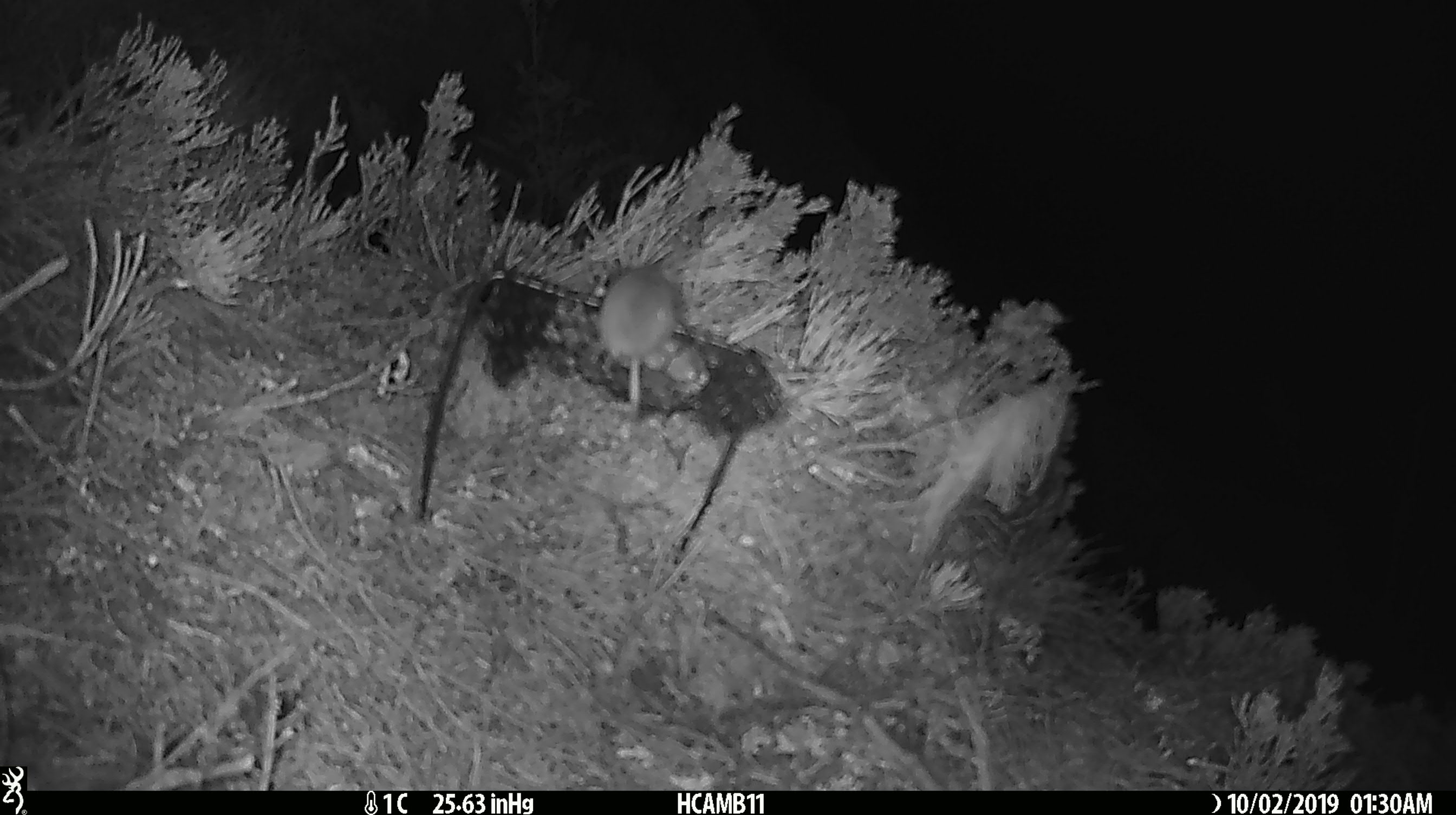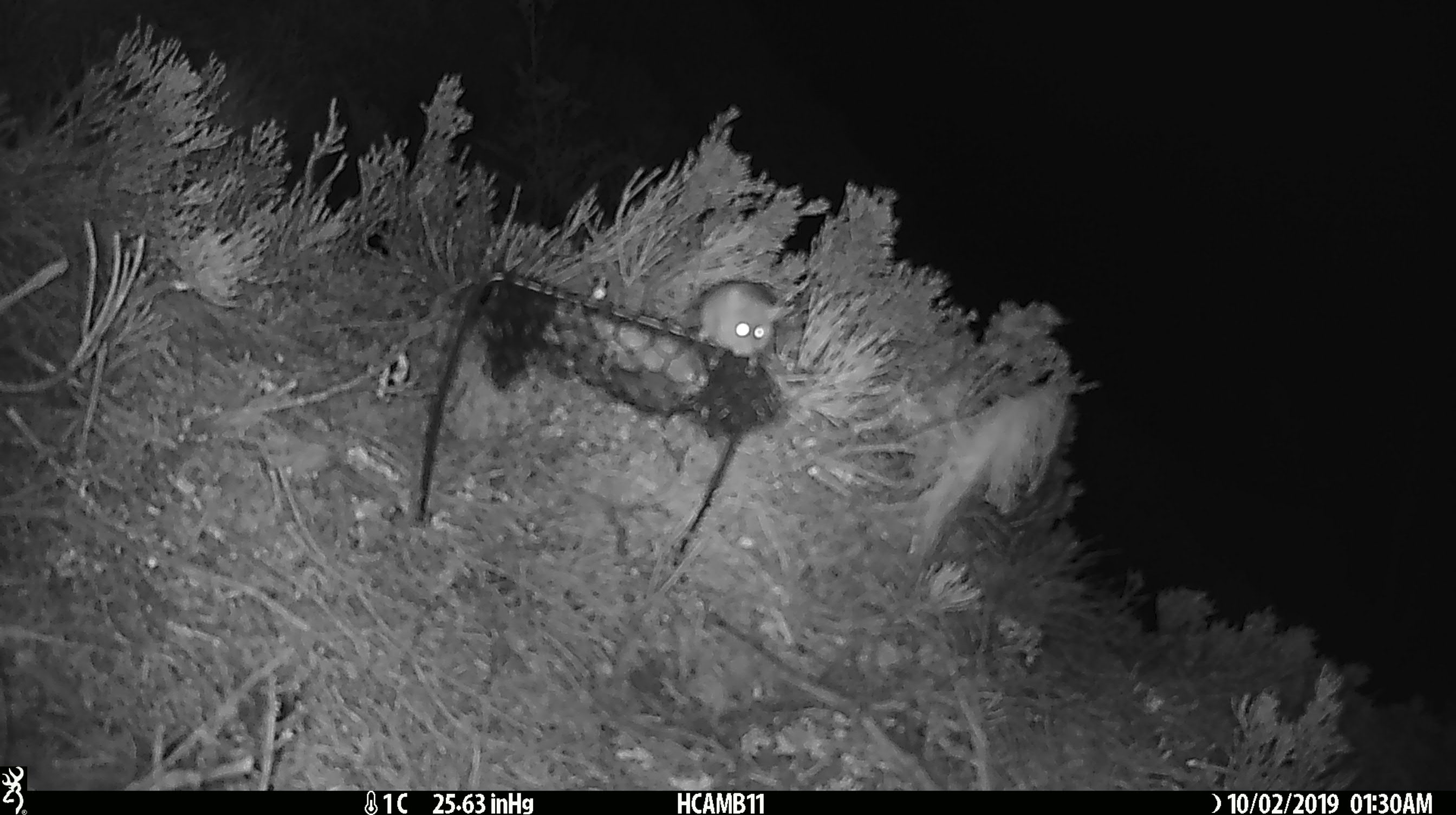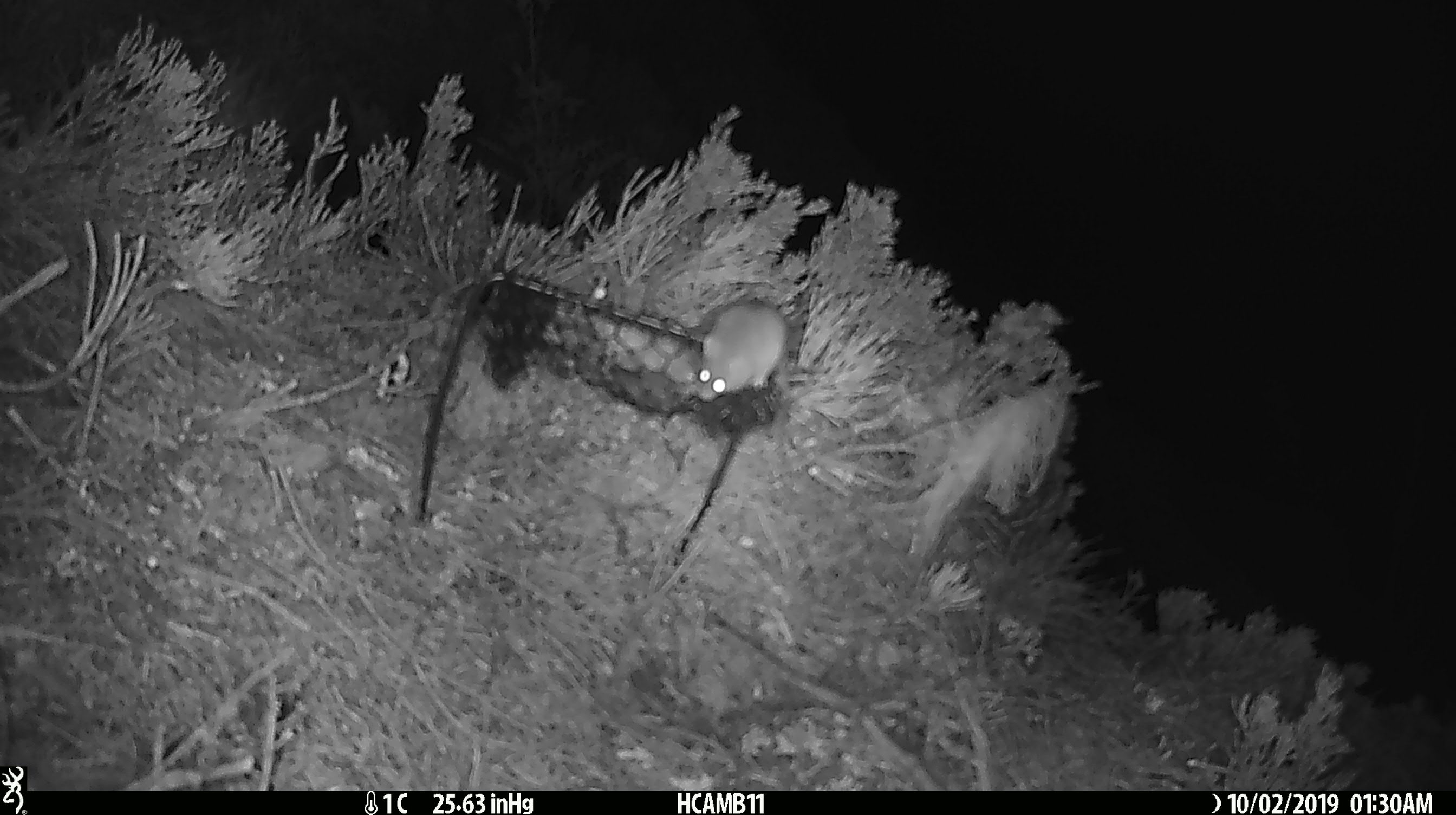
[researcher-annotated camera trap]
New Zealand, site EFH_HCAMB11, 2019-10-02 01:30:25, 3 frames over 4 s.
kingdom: Animalia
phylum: Chordata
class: Mammalia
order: Rodentia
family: Muridae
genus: Mus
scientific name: Mus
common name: mouse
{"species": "mouse (Mus)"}